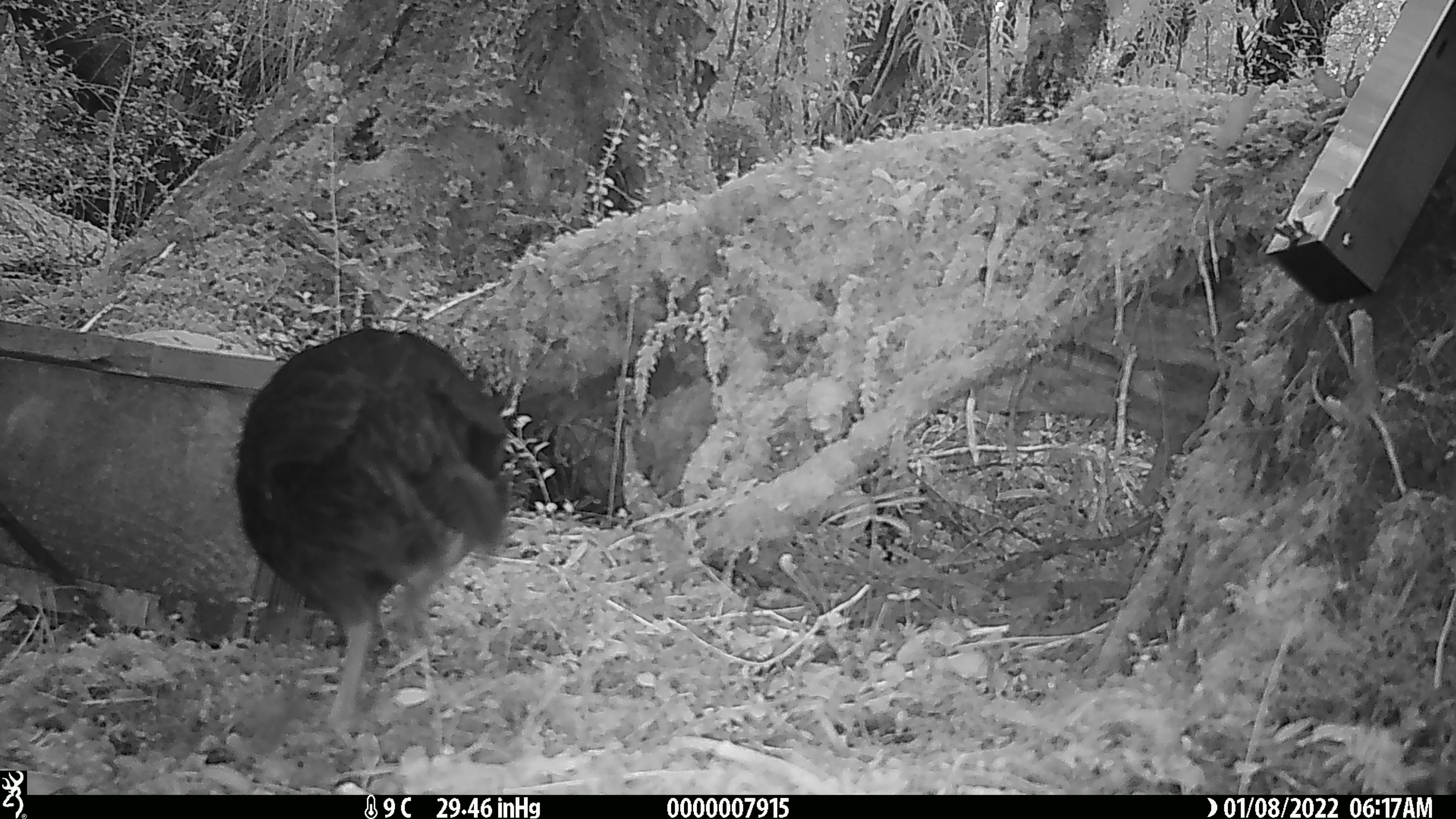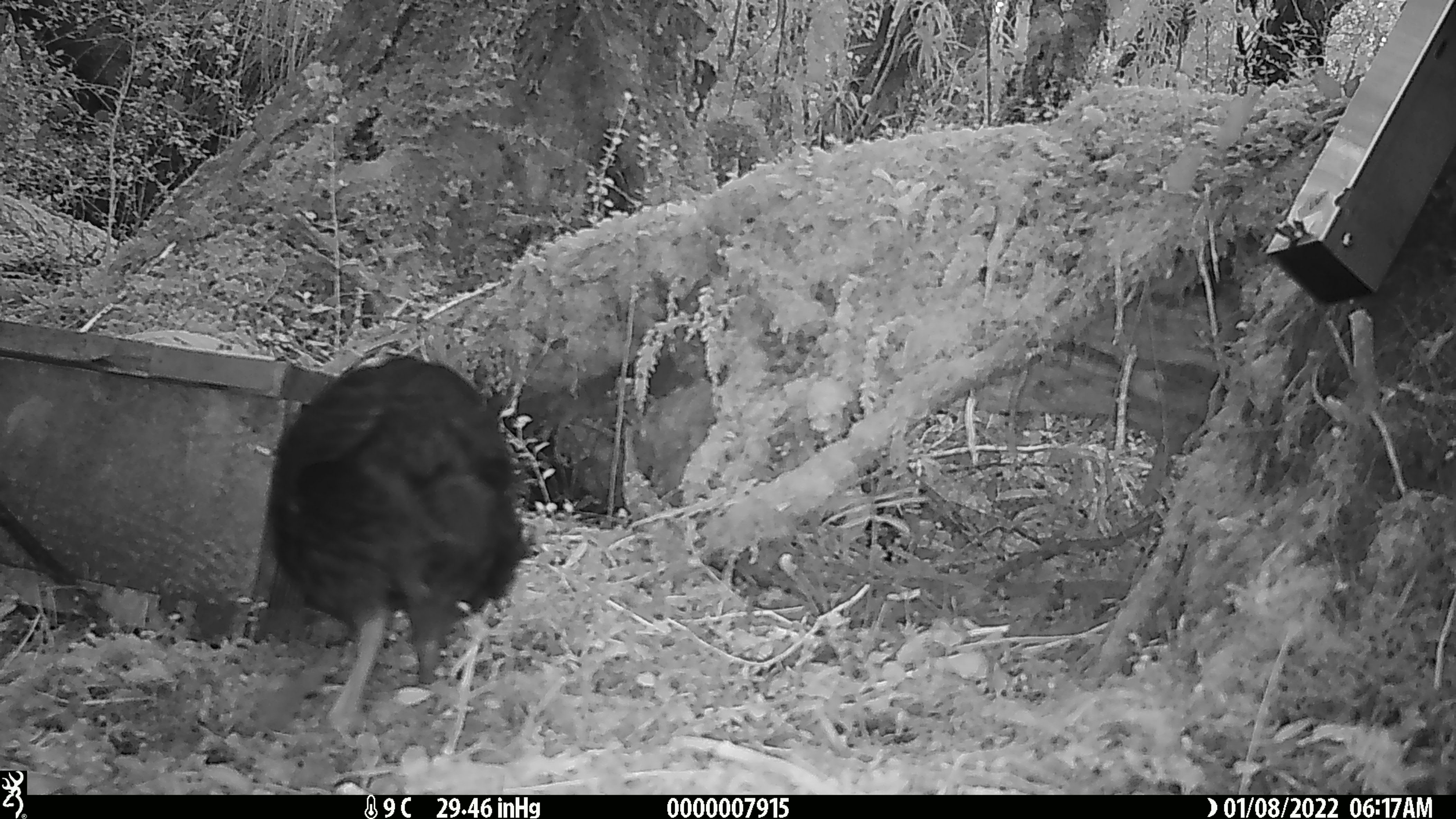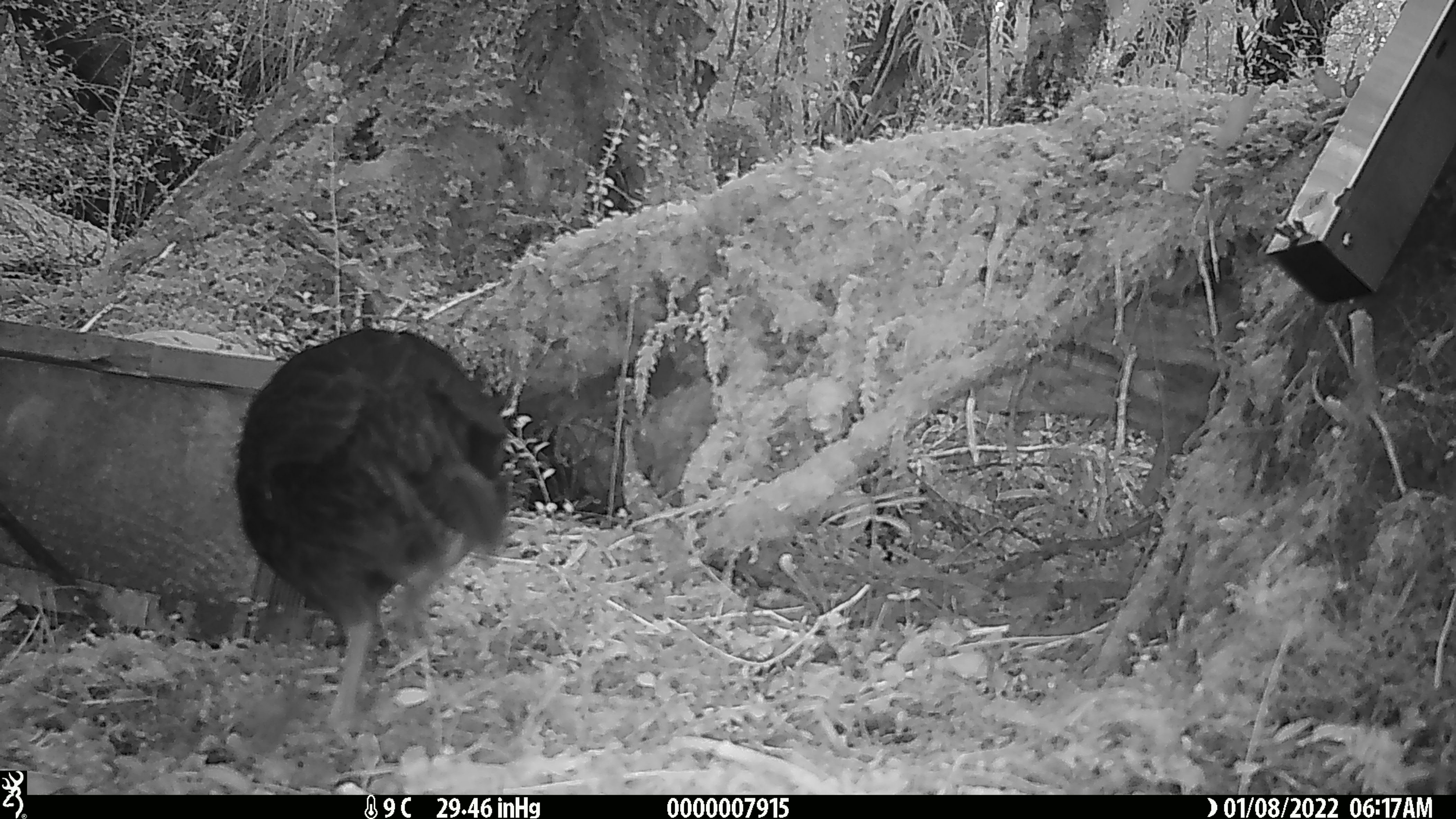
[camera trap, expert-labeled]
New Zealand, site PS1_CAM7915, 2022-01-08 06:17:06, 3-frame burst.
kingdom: Animalia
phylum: Chordata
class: Aves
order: Gruiformes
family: Rallidae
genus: Gallirallus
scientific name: Gallirallus australis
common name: weka